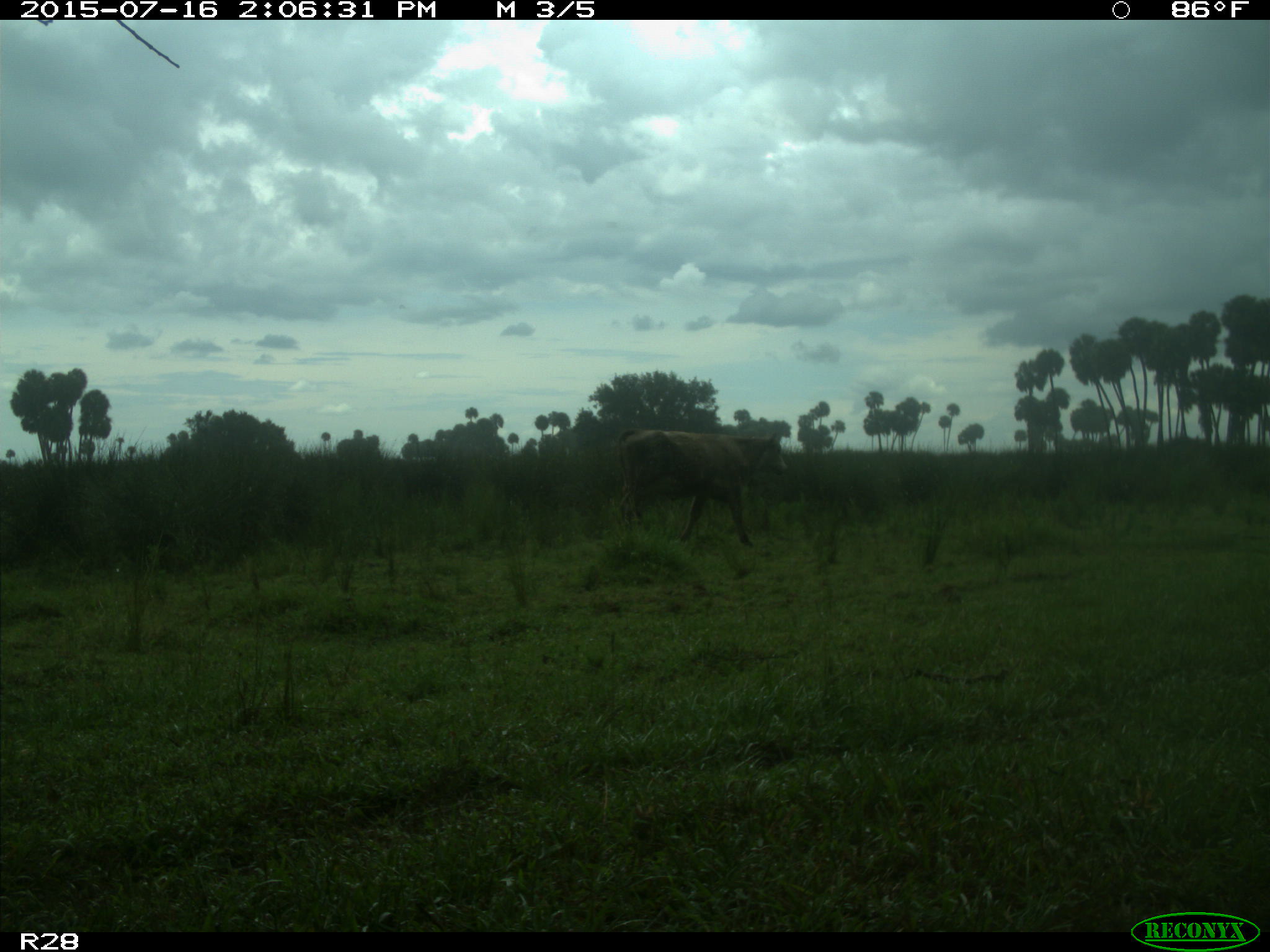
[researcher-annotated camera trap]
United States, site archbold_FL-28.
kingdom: Animalia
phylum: Chordata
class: Mammalia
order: Artiodactyla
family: Bovidae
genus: Bos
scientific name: Bos taurus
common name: domestic cow